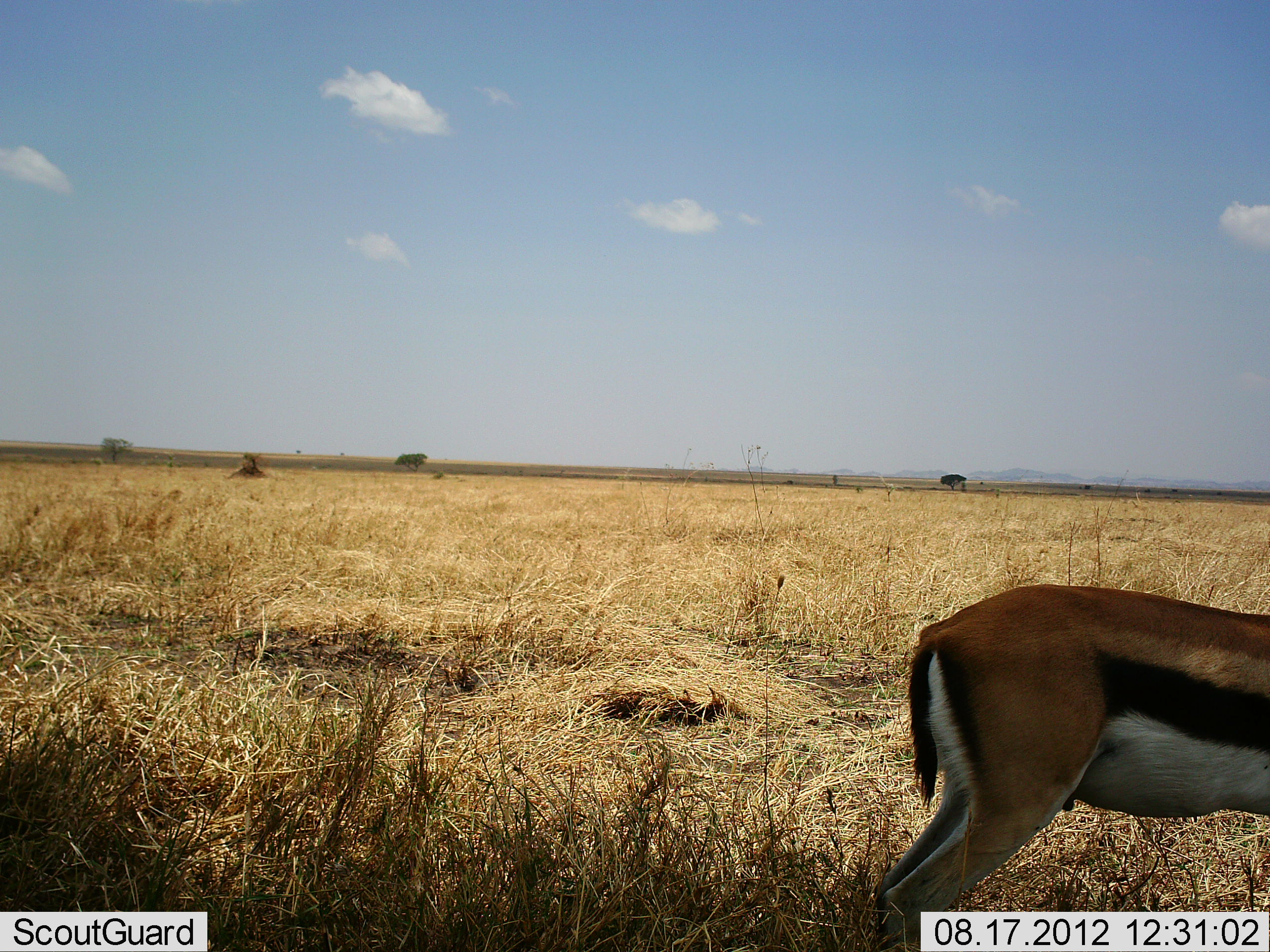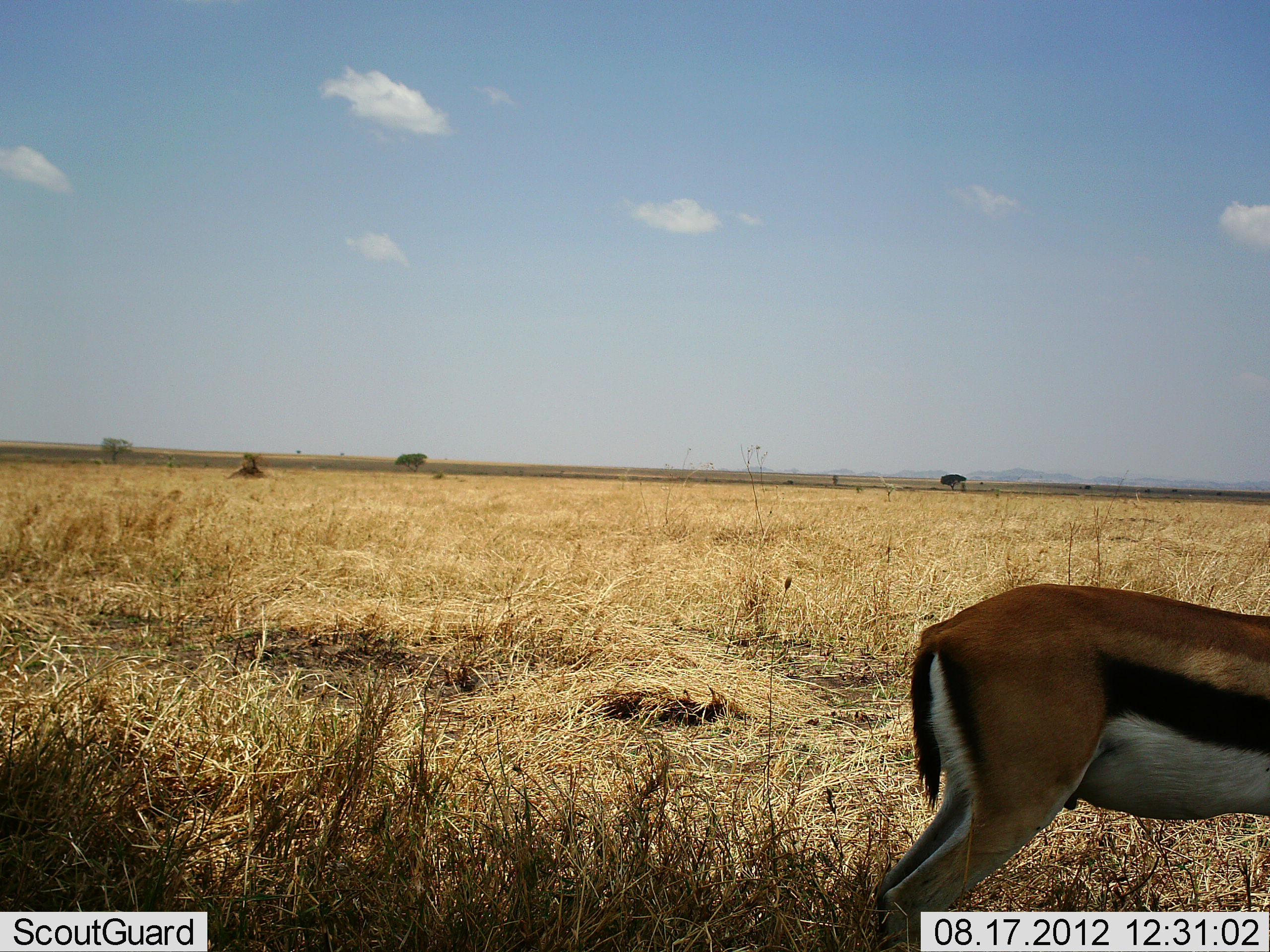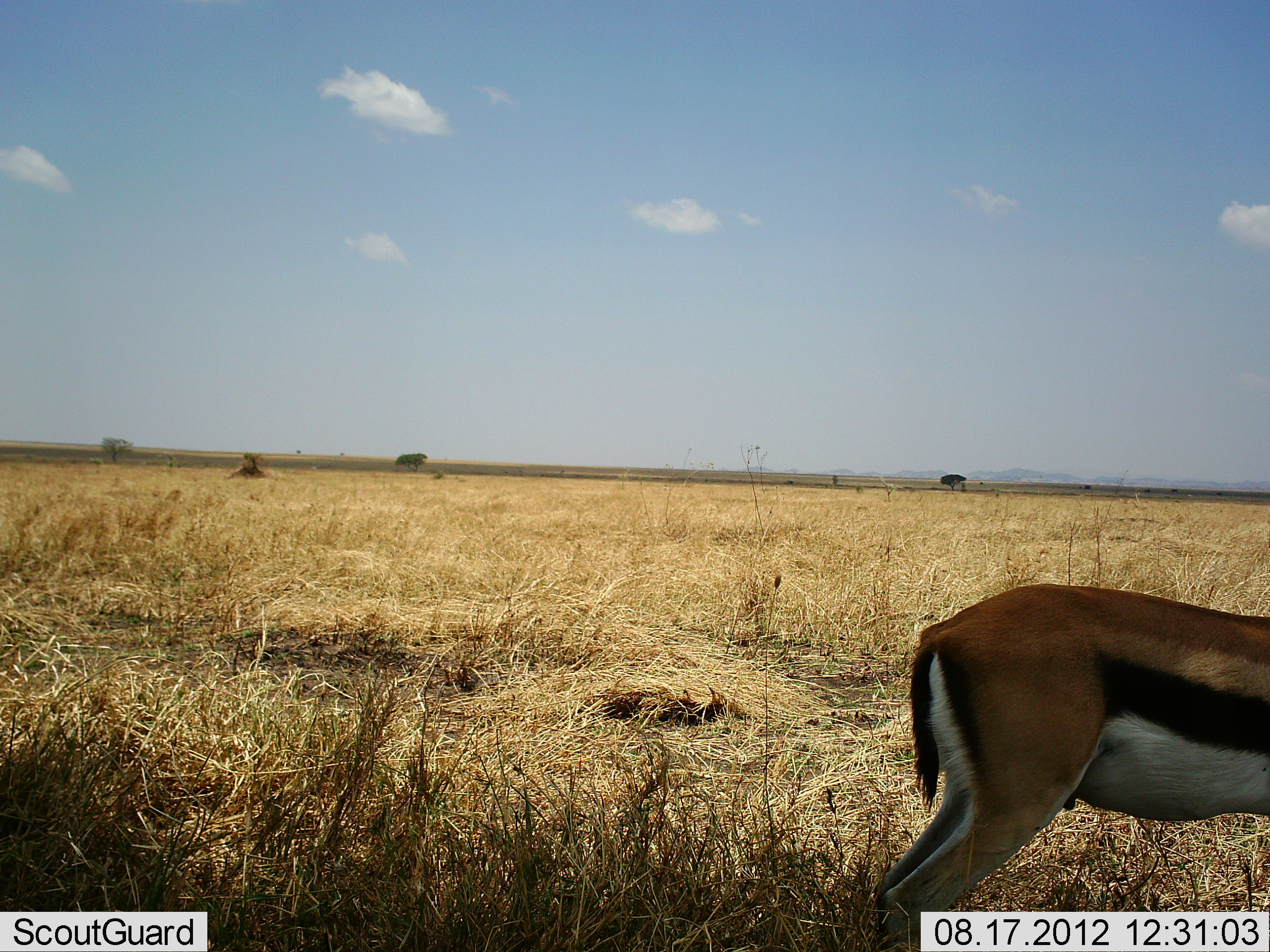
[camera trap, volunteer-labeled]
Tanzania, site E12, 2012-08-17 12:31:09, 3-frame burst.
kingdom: Animalia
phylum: Chordata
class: Mammalia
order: Artiodactyla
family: Bovidae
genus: Eudorcas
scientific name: Eudorcas thomsonii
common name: thomson's gazelle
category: gazellethomsons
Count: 1.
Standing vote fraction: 100%.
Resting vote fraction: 0%.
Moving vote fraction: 0%.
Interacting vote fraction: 0%.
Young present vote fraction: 0%.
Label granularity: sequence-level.